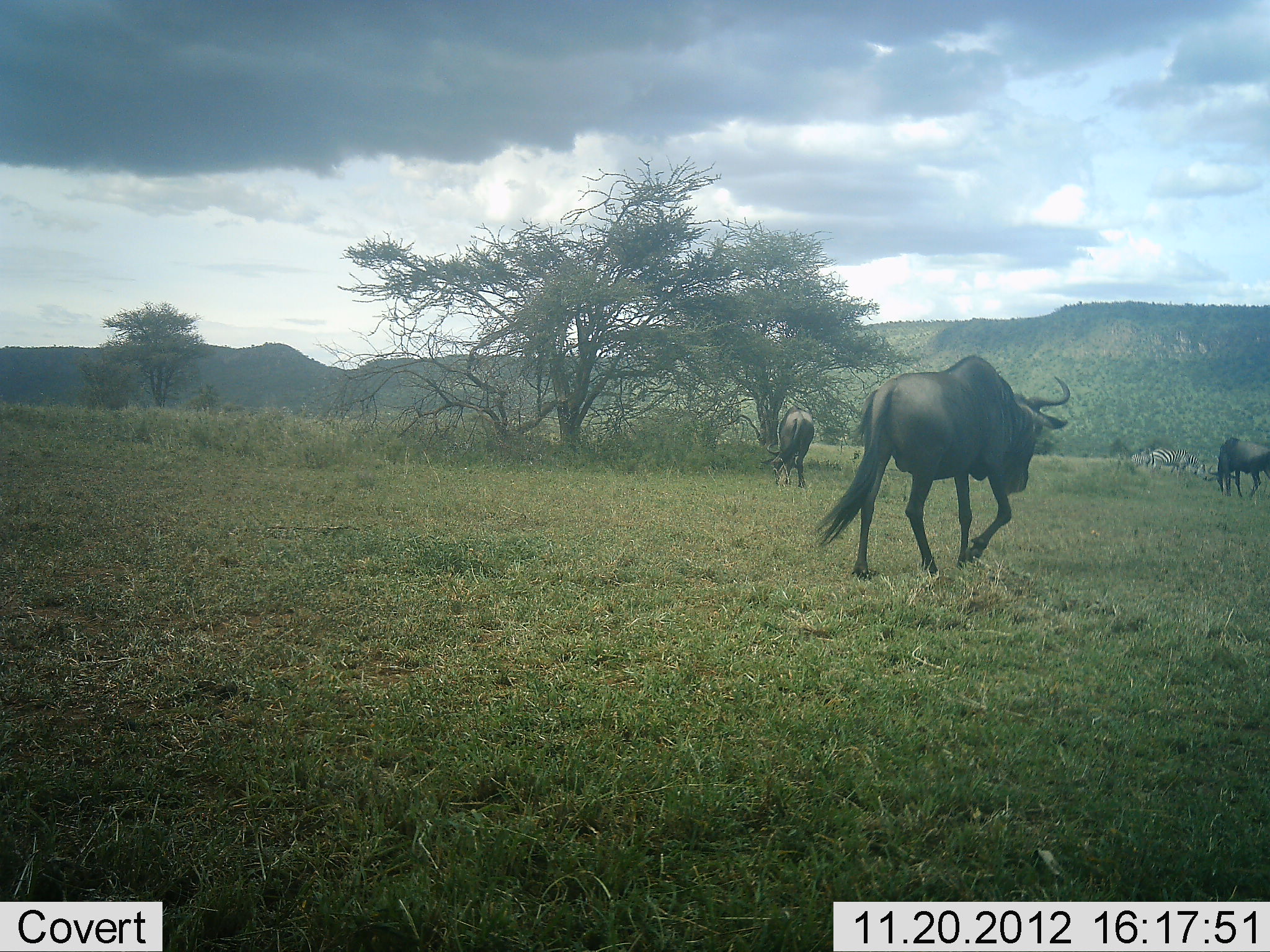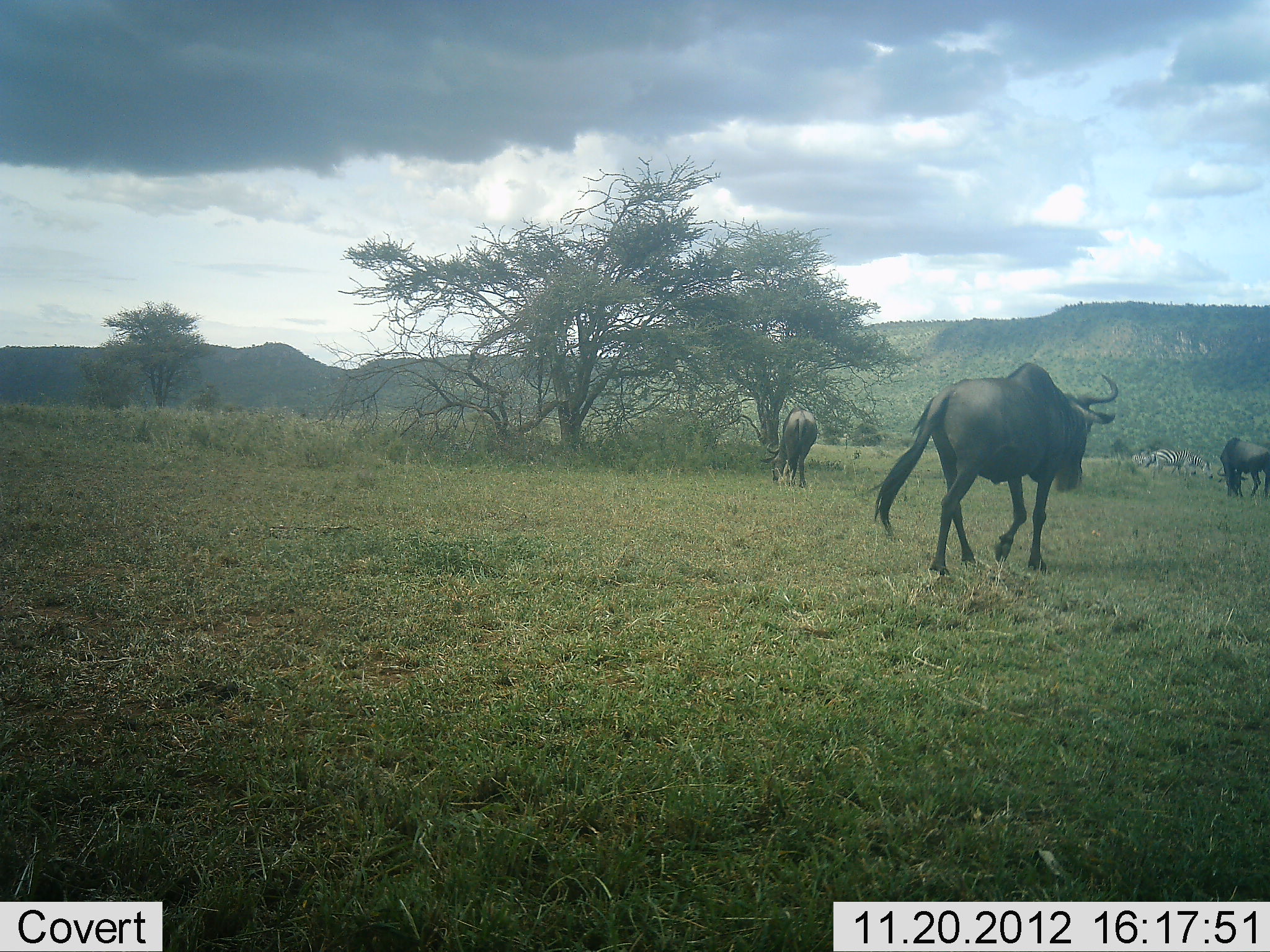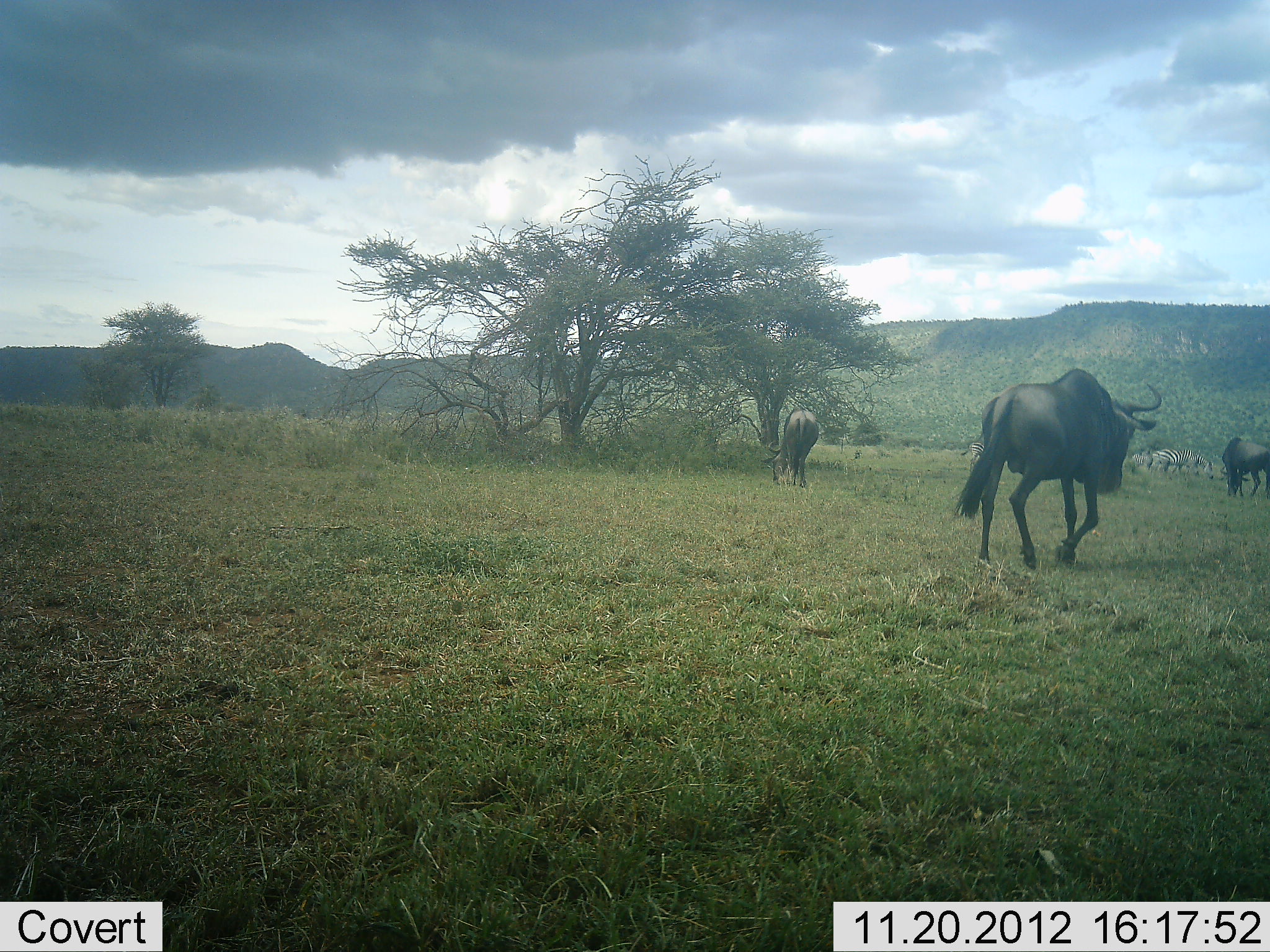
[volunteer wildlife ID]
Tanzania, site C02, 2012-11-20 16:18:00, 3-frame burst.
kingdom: Animalia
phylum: Chordata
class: Mammalia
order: Artiodactyla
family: Bovidae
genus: Connochaetes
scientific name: Connochaetes taurinus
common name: blue wildebeest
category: wildebeest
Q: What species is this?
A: Wildebeest (blue wildebeest) (Connochaetes taurinus).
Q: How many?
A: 3.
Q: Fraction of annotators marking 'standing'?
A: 8%.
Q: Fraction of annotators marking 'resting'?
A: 0%.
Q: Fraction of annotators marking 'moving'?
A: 96%.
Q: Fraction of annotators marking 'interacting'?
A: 0%.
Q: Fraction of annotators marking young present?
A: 0%.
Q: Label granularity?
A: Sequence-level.